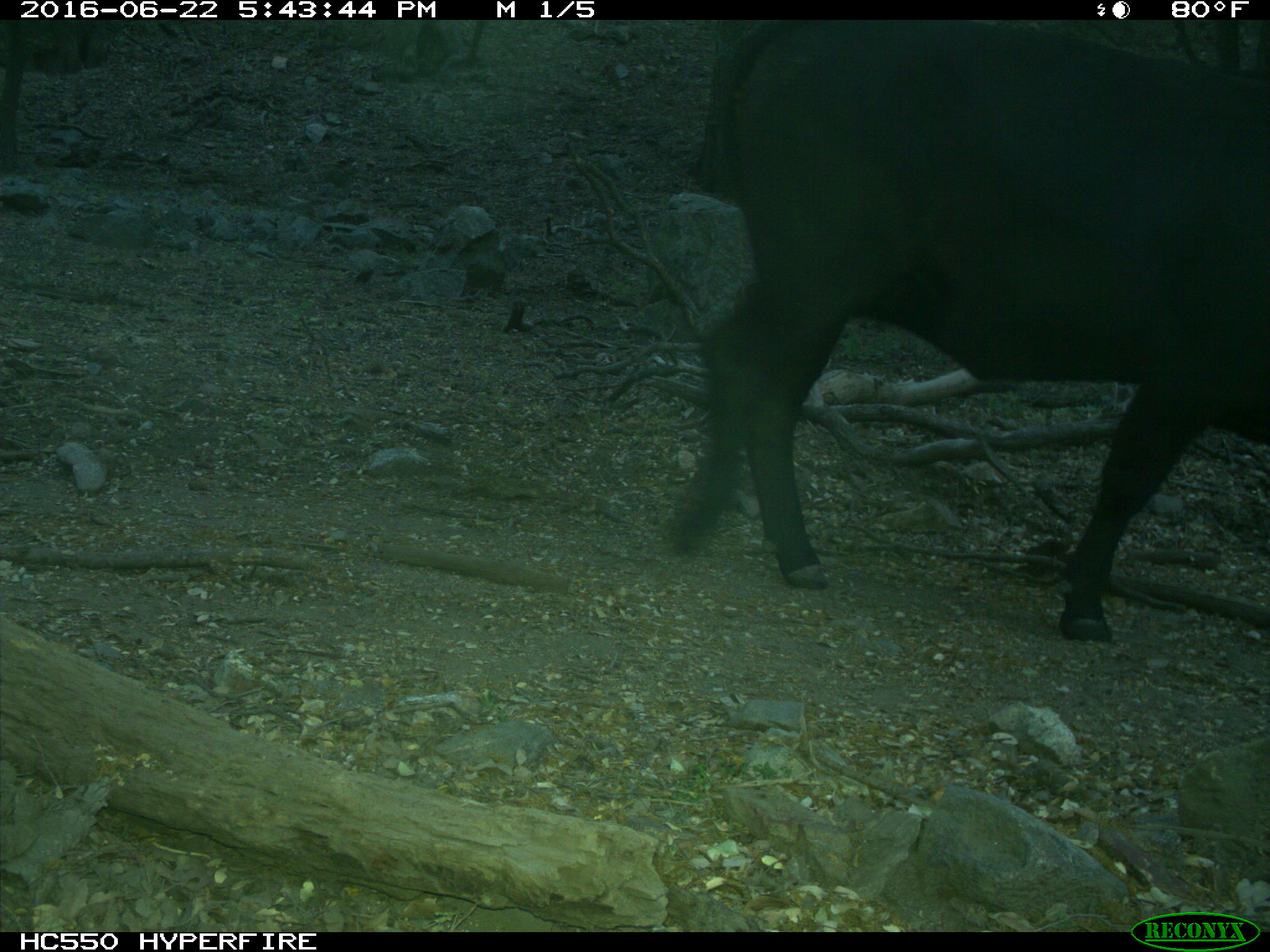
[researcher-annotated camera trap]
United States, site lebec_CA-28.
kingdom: Animalia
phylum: Chordata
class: Mammalia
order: Artiodactyla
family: Bovidae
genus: Bos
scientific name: Bos taurus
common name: domestic cow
Bos taurus (domestic cow).